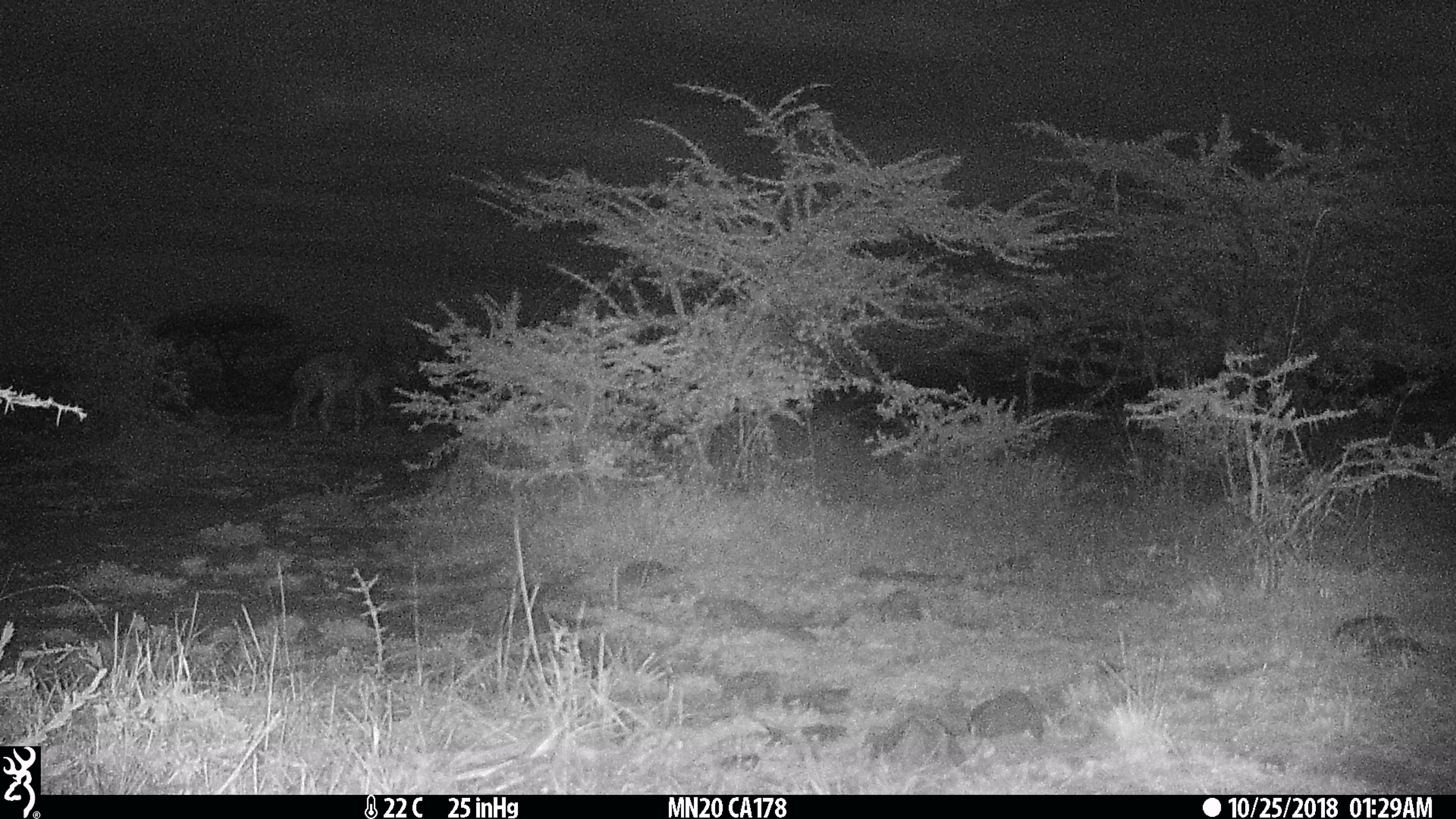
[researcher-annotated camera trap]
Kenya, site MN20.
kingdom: Animalia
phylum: Chordata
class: Mammalia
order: Carnivora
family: Hyaenidae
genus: Crocuta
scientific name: Crocuta crocuta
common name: spotted hyena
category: hyena spotted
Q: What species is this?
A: Hyena spotted (spotted hyena) (Crocuta crocuta).